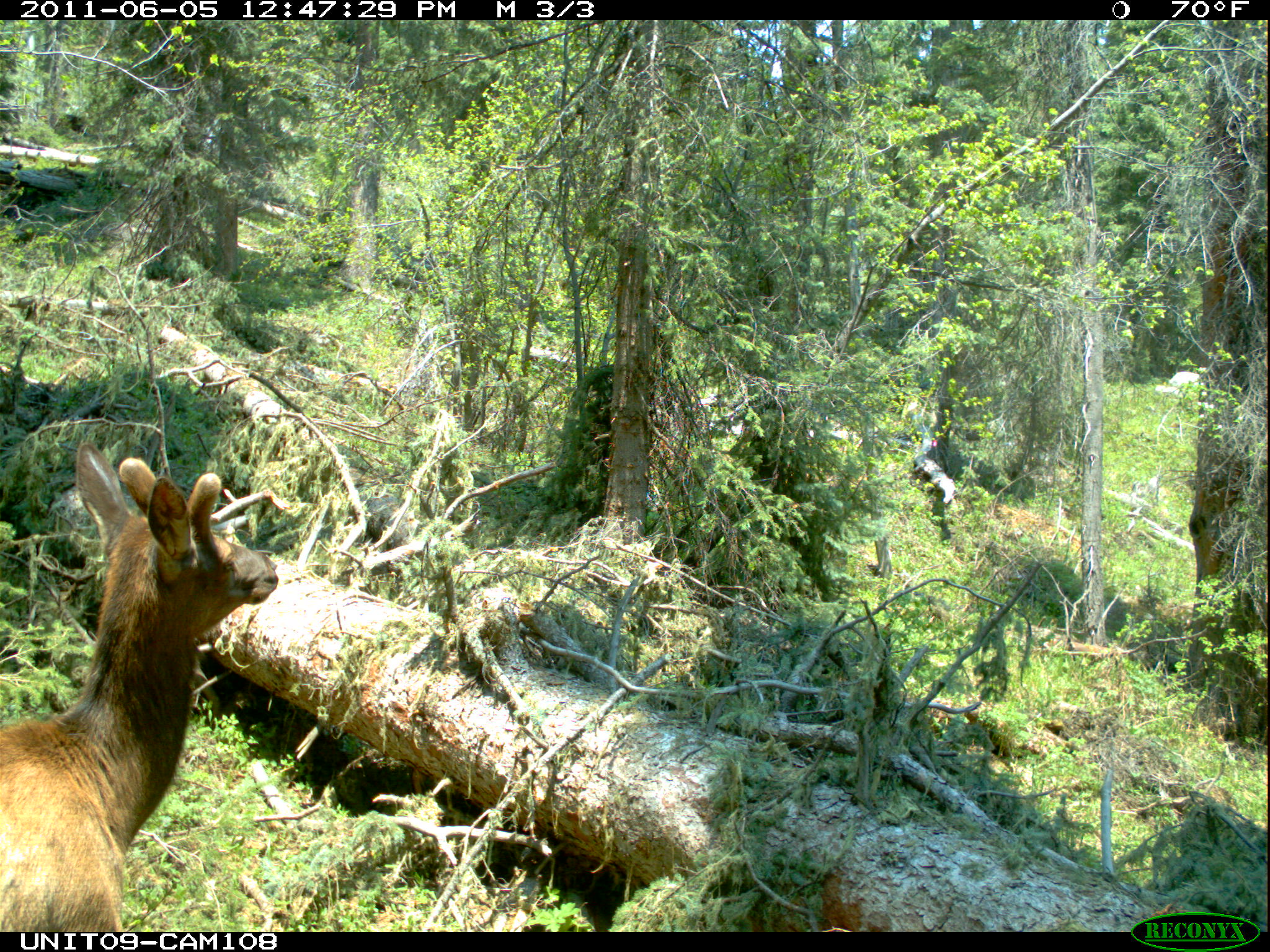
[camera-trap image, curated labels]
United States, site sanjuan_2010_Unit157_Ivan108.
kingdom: Animalia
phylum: Chordata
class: Mammalia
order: Artiodactyla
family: Cervidae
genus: Cervus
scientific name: Cervus elaphus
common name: red deer